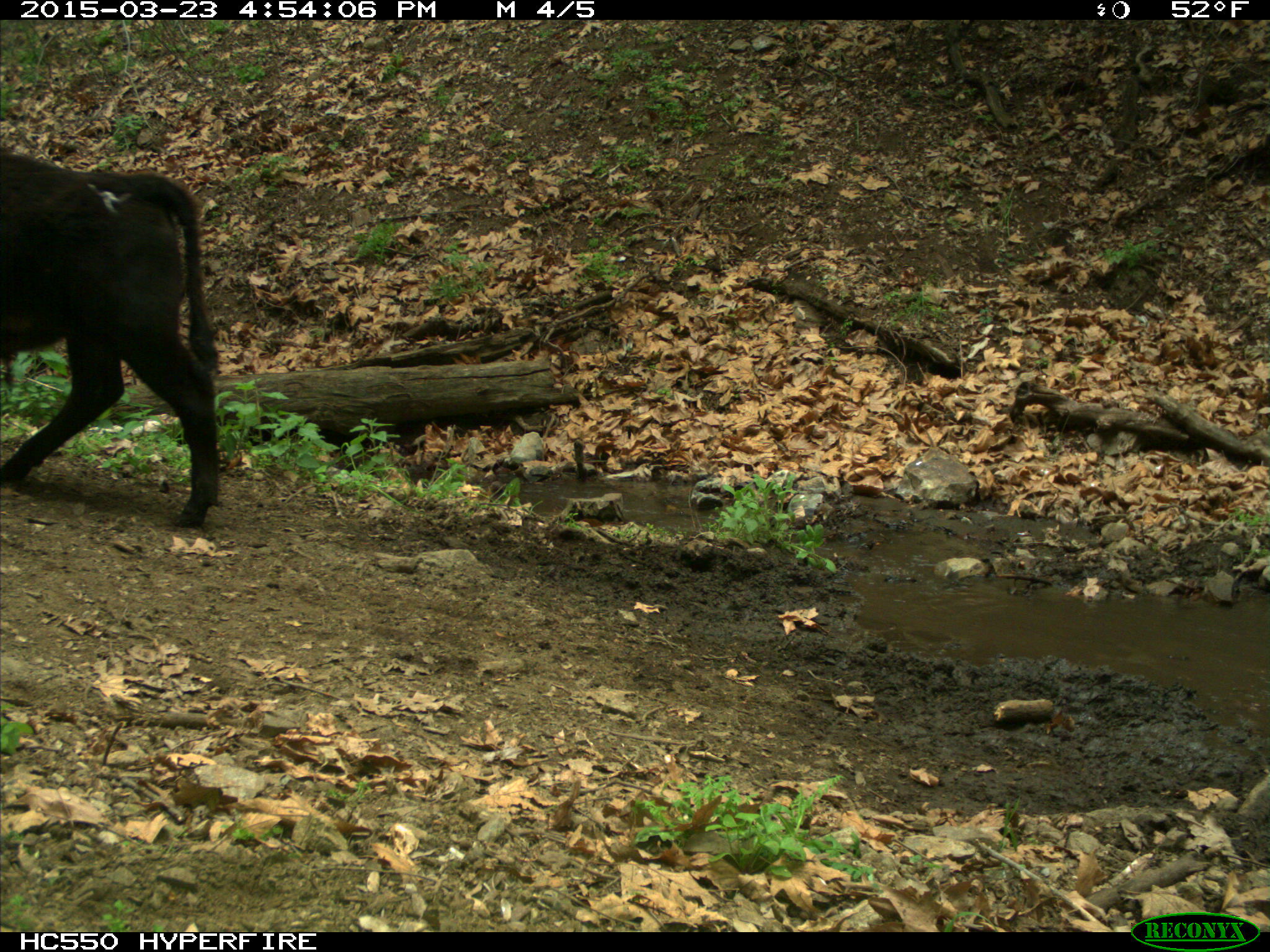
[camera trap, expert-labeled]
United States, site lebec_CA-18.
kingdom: Animalia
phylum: Chordata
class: Mammalia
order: Artiodactyla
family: Bovidae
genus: Bos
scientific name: Bos taurus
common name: domestic cow